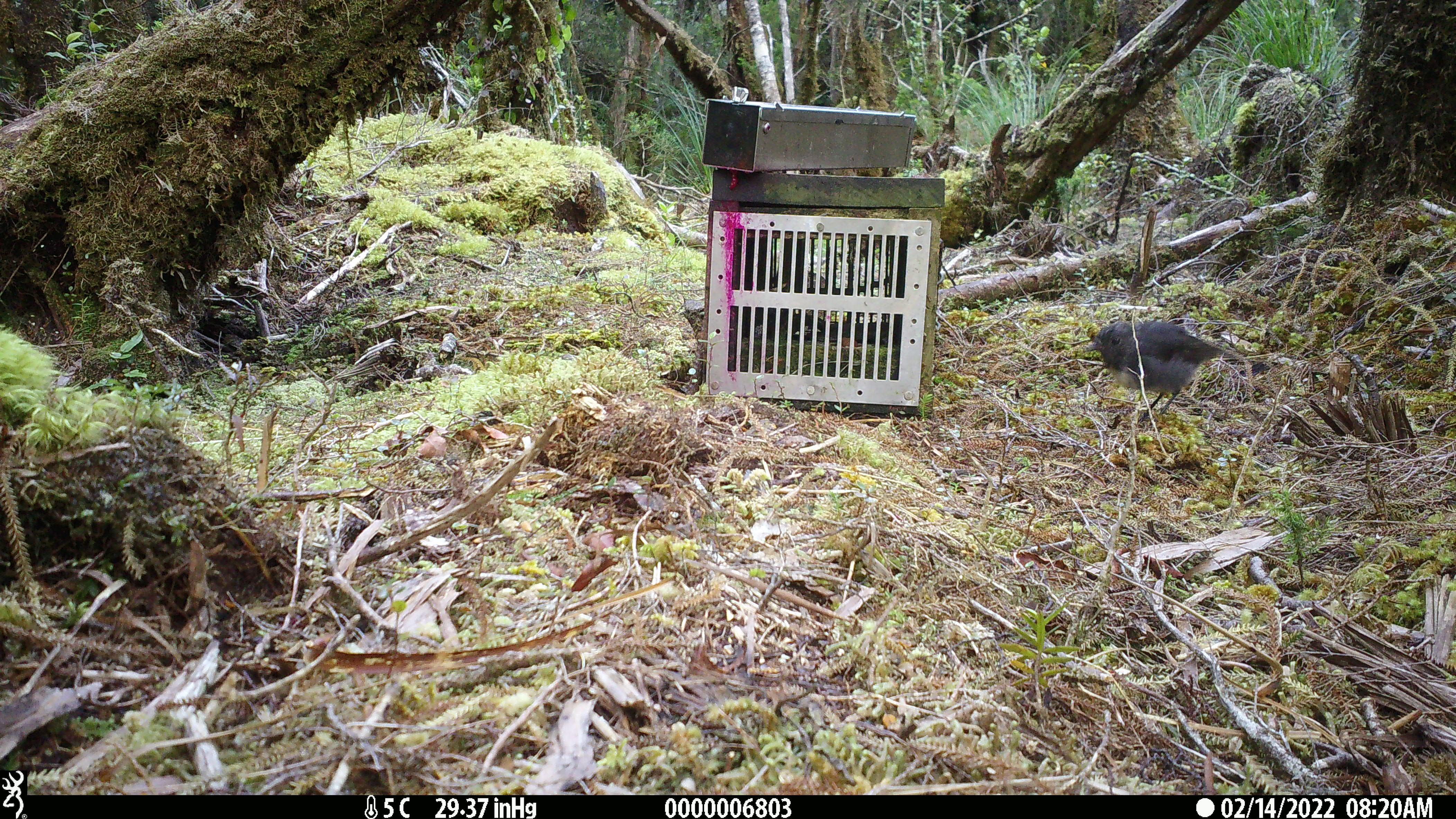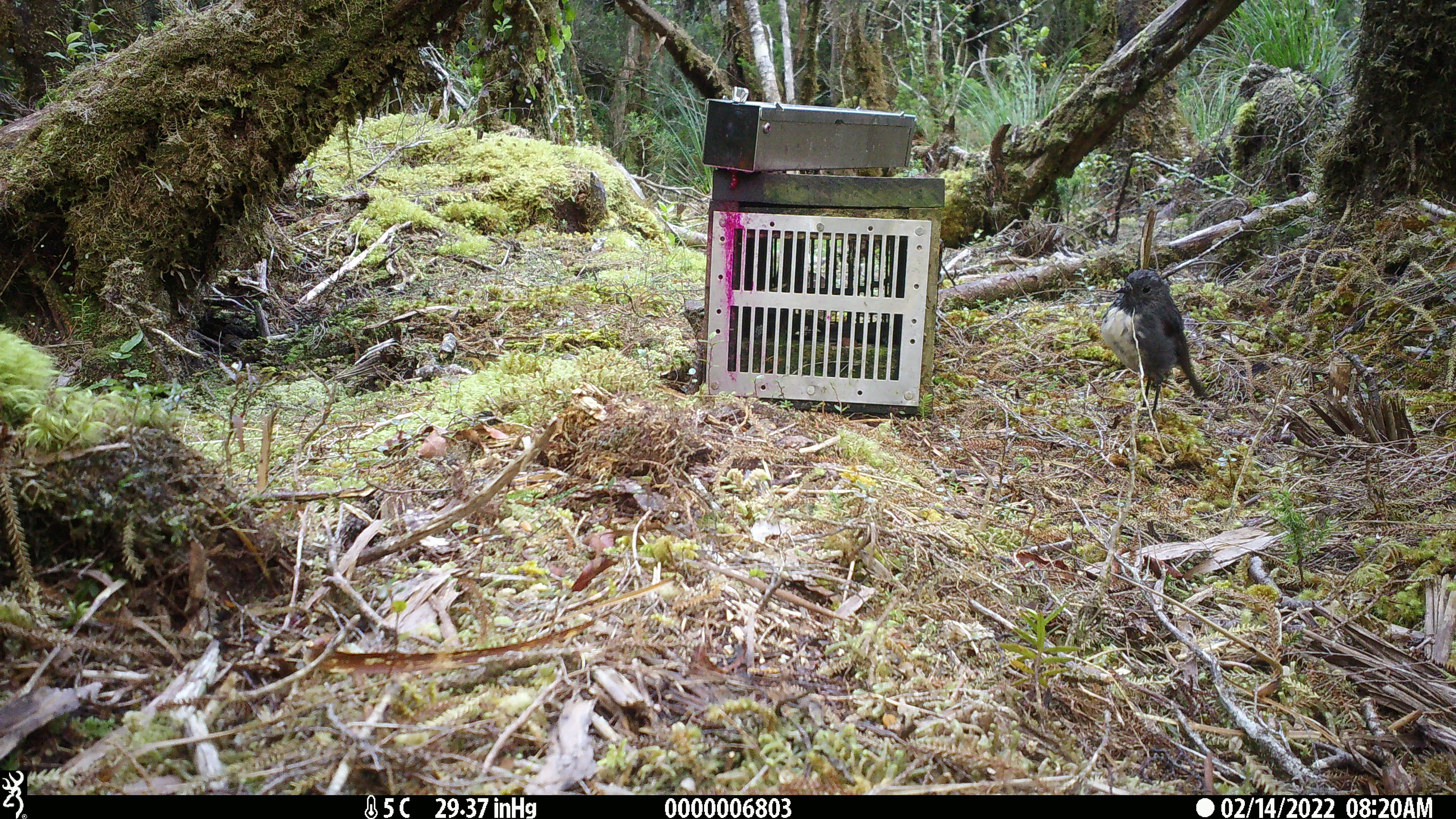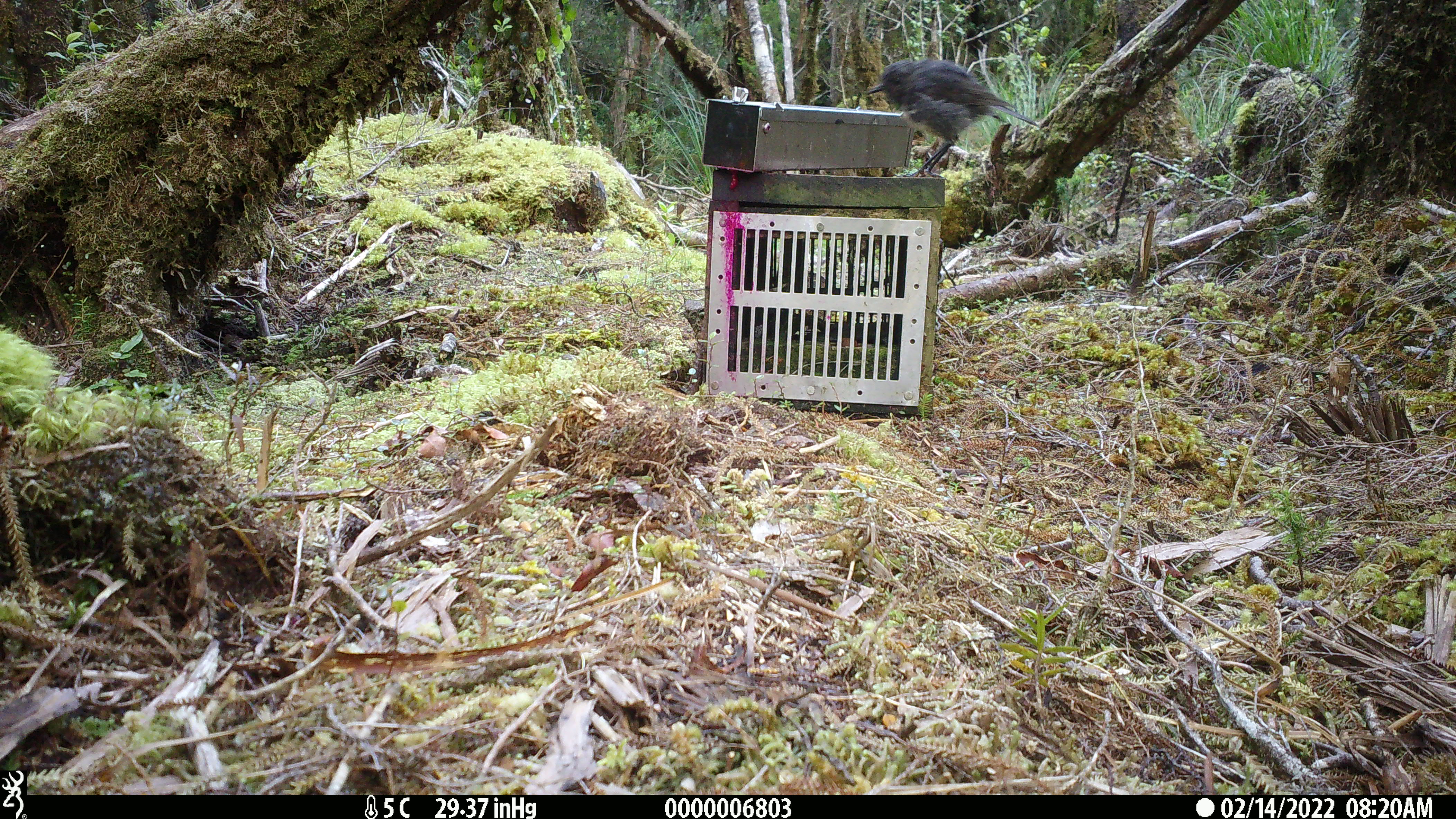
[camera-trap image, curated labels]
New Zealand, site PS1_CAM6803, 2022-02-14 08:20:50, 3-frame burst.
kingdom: Animalia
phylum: Chordata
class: Aves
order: Passeriformes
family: Petroicidae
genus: Petroica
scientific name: Petroica australis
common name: new zealand robin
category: robin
Robin (new zealand robin) (Petroica australis).